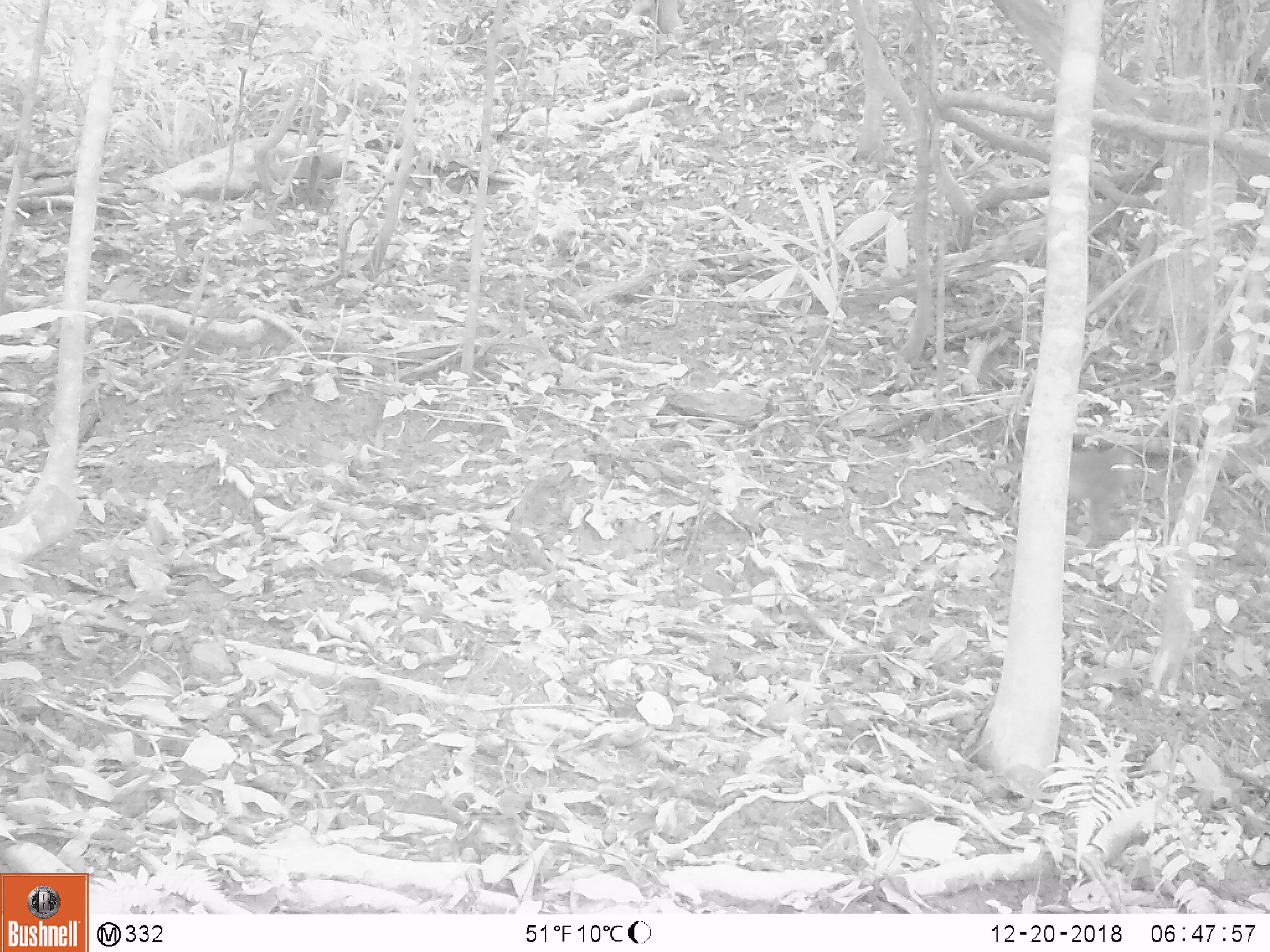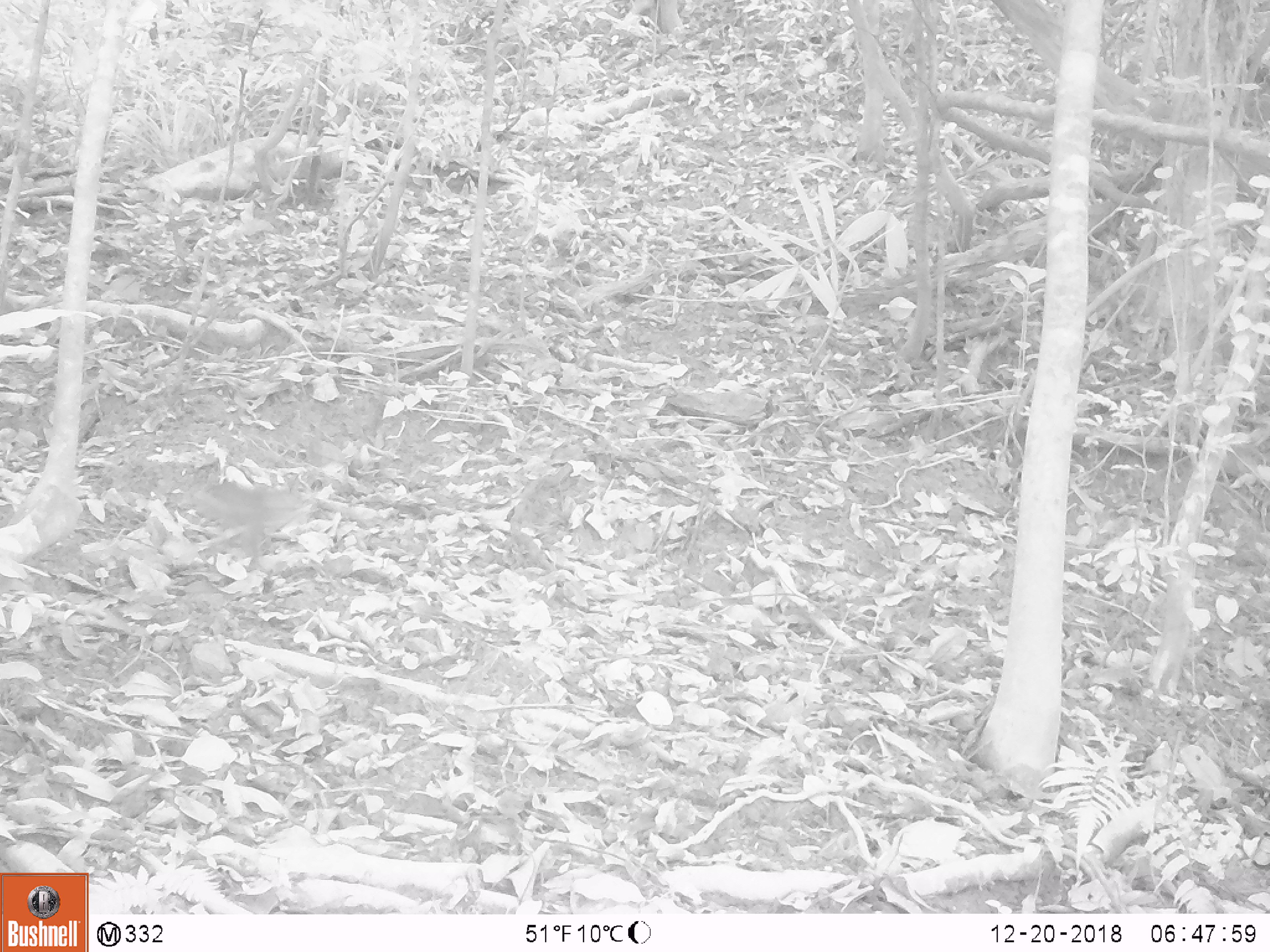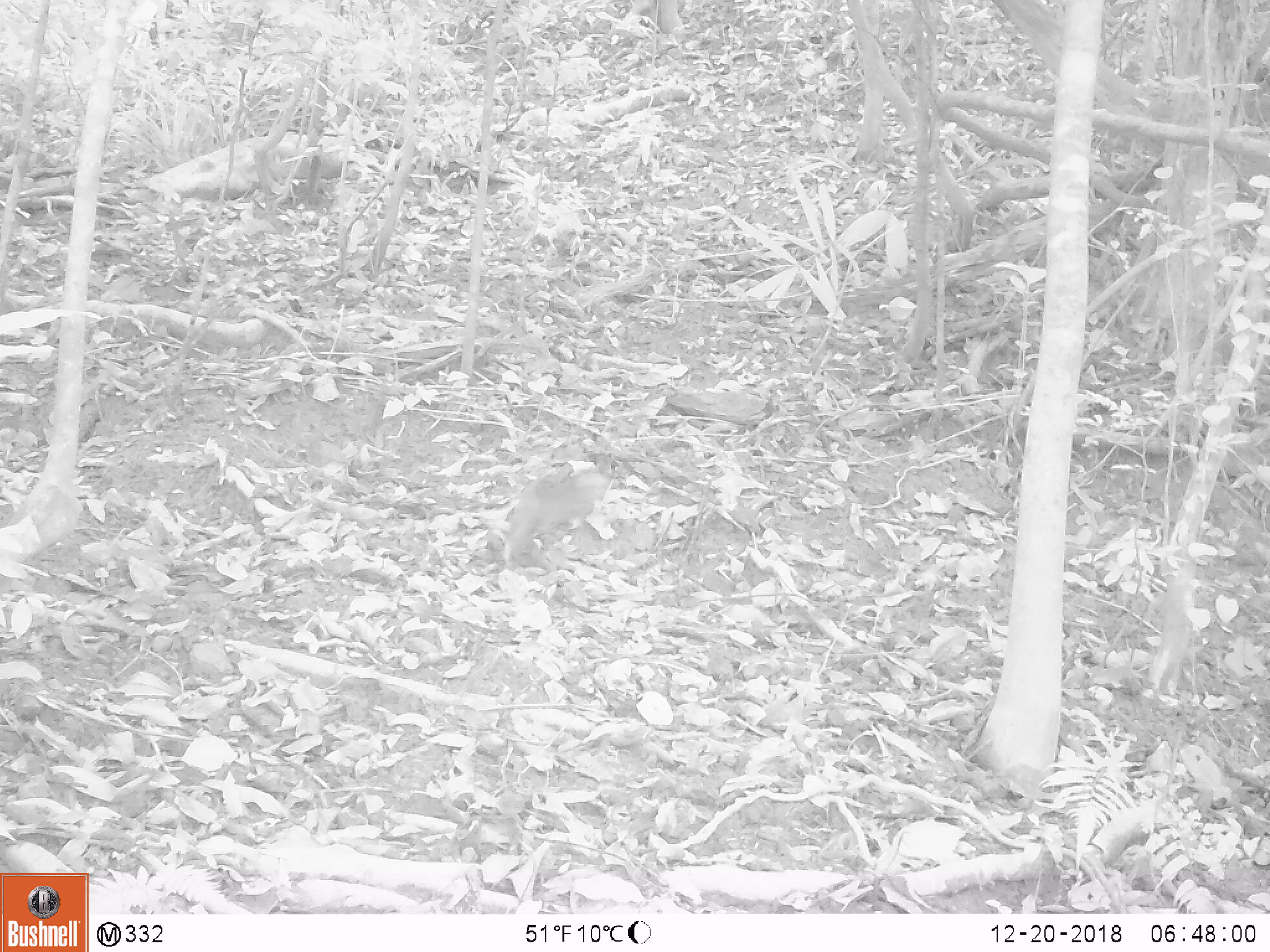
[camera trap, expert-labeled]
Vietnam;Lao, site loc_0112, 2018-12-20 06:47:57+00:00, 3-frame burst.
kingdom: Animalia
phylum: Chordata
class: Mammalia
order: Primates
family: Cercopithecidae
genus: Macaca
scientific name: Macaca nemestrina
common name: pig-tailed macaque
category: pig tailed macaque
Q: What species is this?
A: Pig tailed macaque (pig-tailed macaque) (Macaca nemestrina).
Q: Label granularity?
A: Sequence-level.